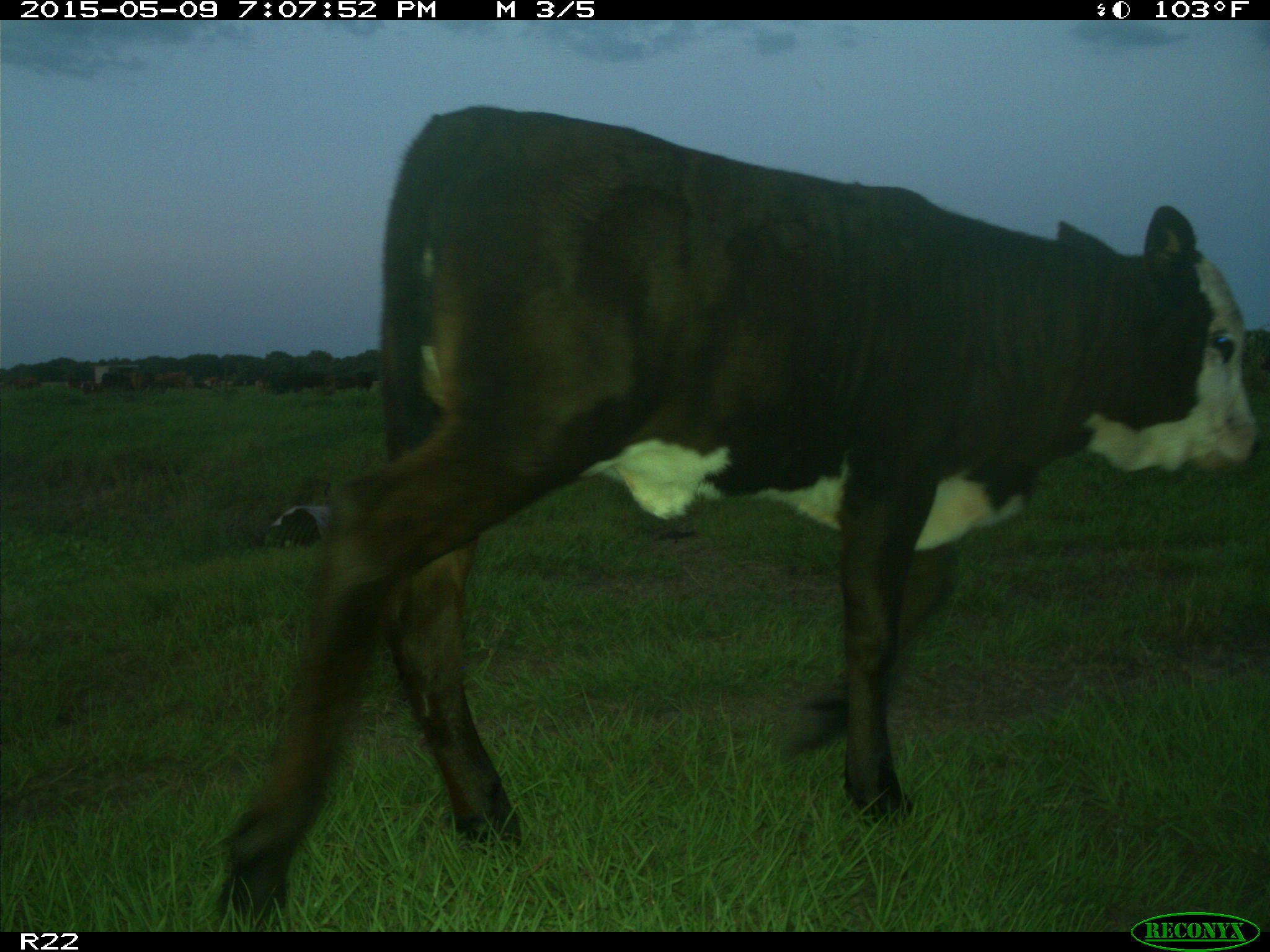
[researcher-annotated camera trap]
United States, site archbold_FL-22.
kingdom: Animalia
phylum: Chordata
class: Mammalia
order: Artiodactyla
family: Bovidae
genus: Bos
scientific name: Bos taurus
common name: domestic cow